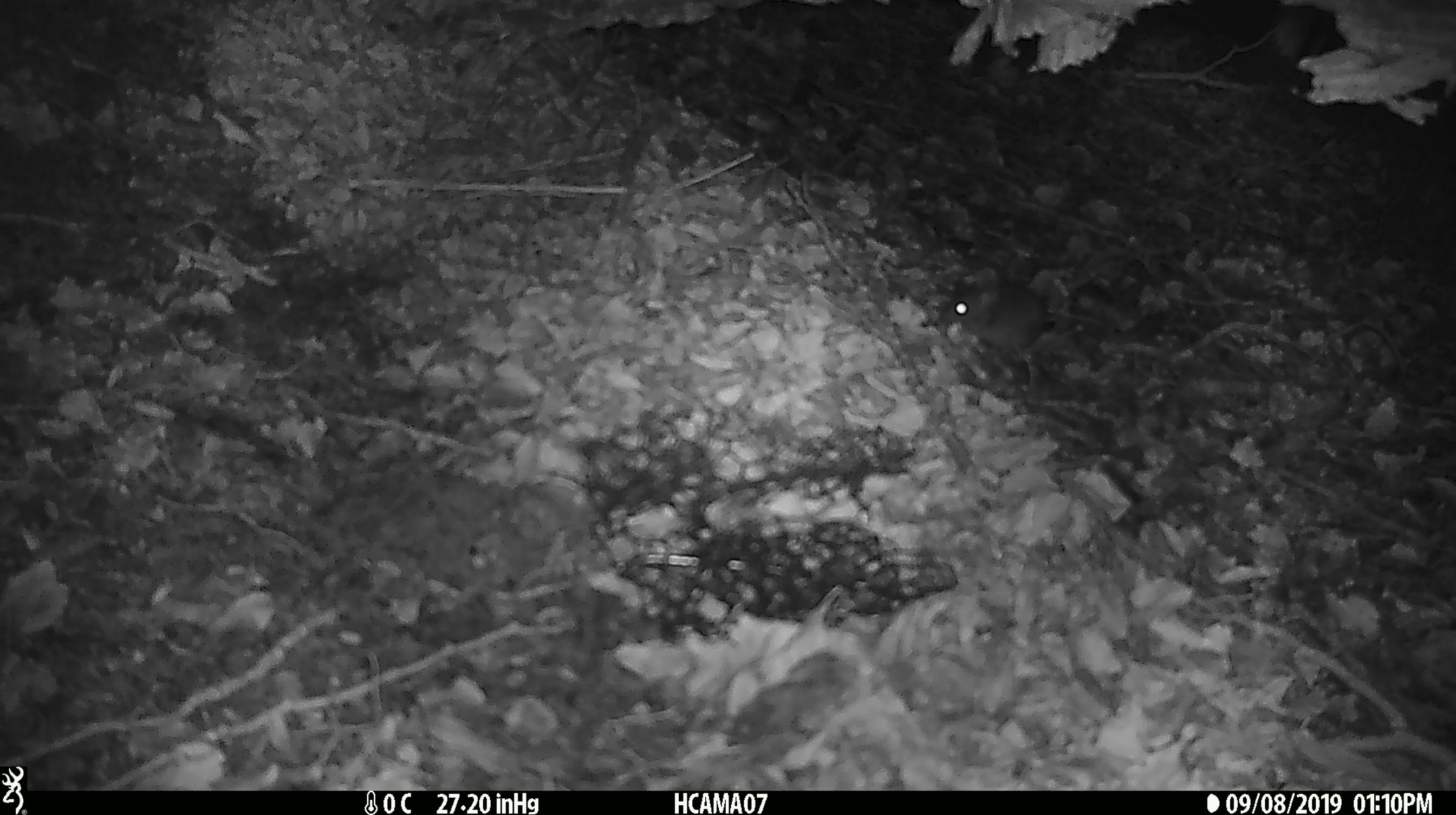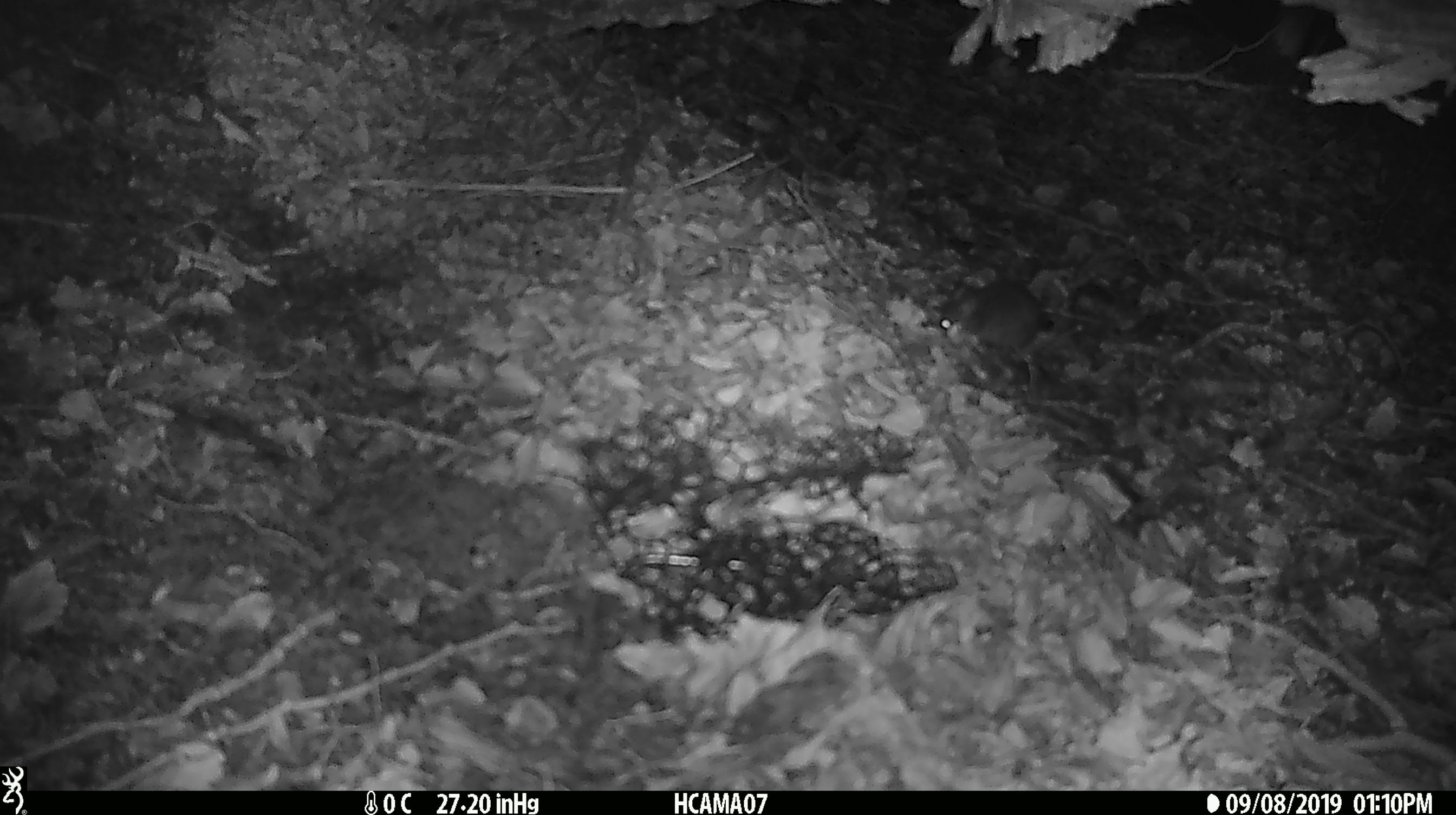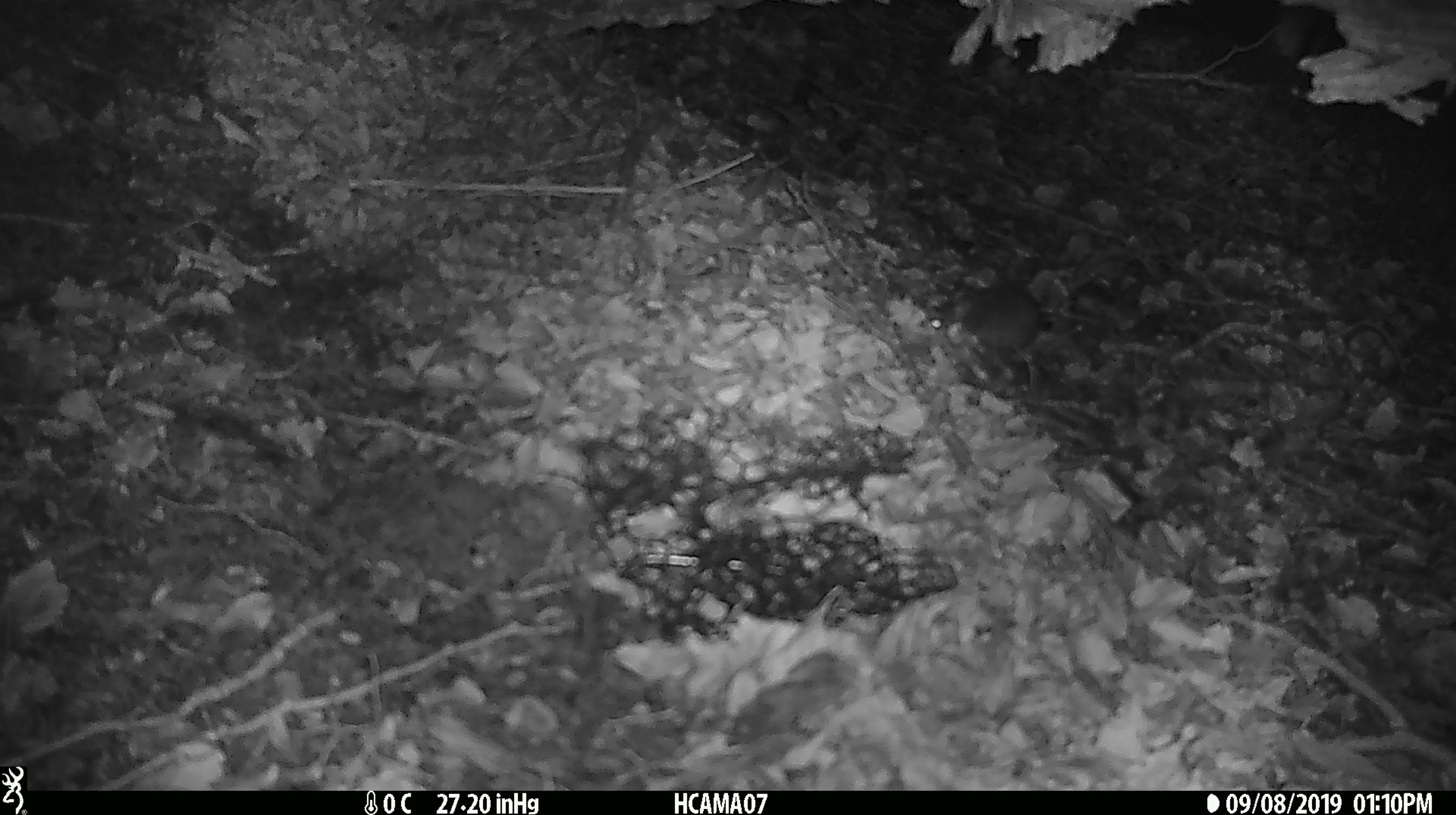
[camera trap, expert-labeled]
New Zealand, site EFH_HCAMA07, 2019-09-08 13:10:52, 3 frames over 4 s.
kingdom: Animalia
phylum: Chordata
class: Mammalia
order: Rodentia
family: Muridae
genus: Mus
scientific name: Mus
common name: mouse